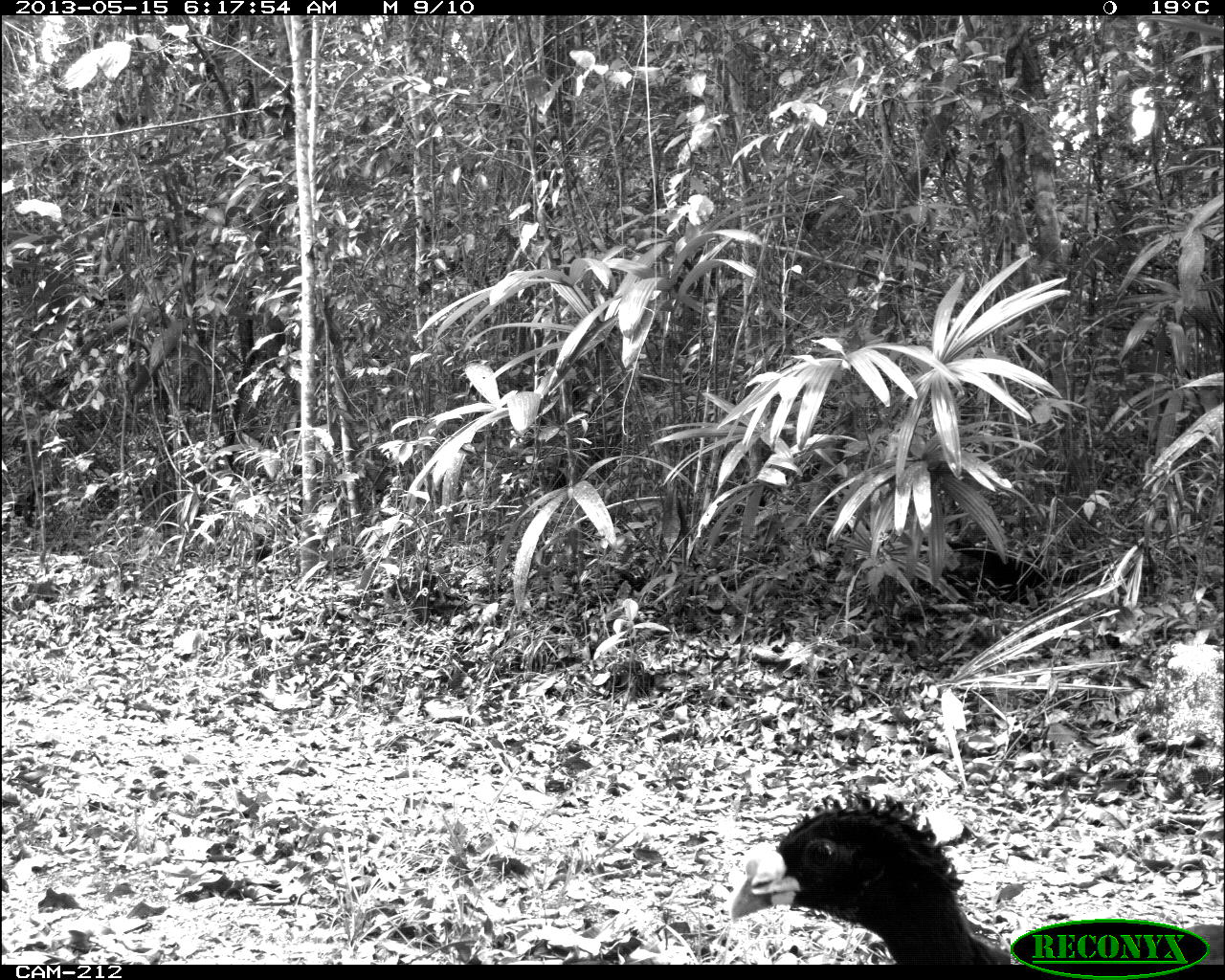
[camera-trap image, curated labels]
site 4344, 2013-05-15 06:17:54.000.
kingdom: Animalia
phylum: Chordata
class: Aves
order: Galliformes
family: Cracidae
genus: Crax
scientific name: Crax rubra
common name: great curassow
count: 1